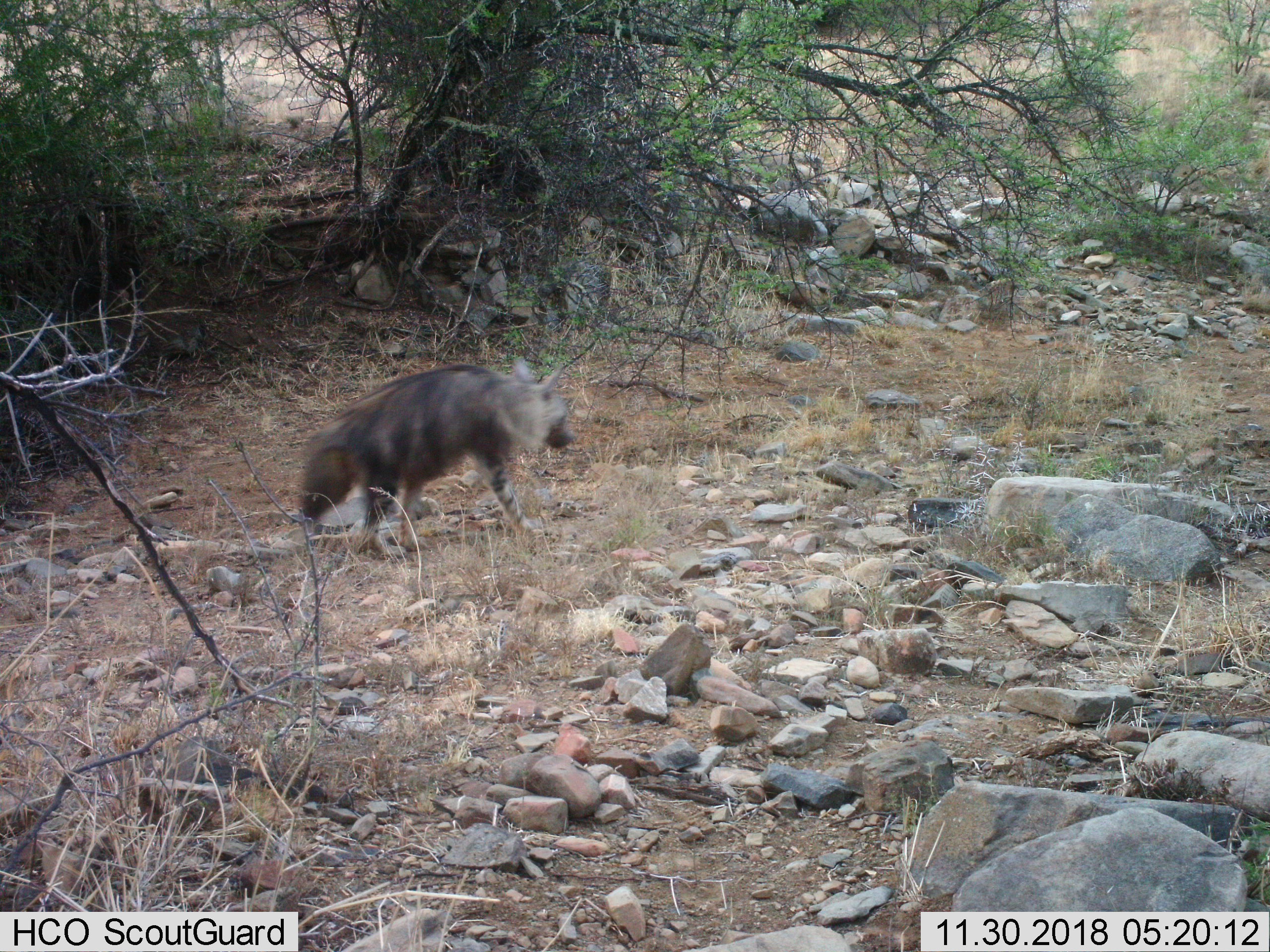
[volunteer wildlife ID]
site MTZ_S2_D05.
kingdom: Animalia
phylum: Chordata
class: Mammalia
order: Carnivora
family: Hyaenidae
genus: Parahyaena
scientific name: Parahyaena brunnea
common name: brown hyena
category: hyenabrown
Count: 1.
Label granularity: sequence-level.